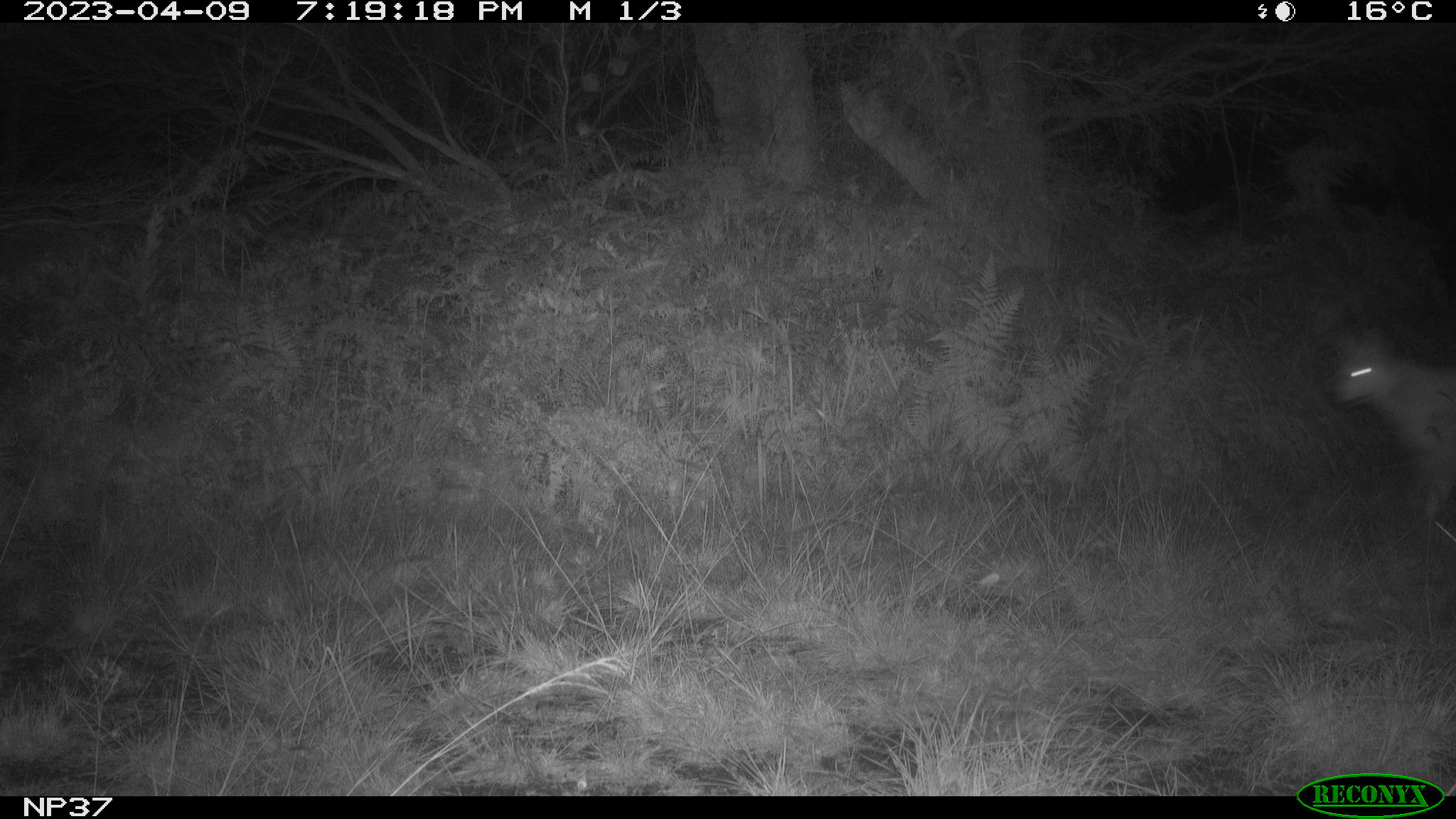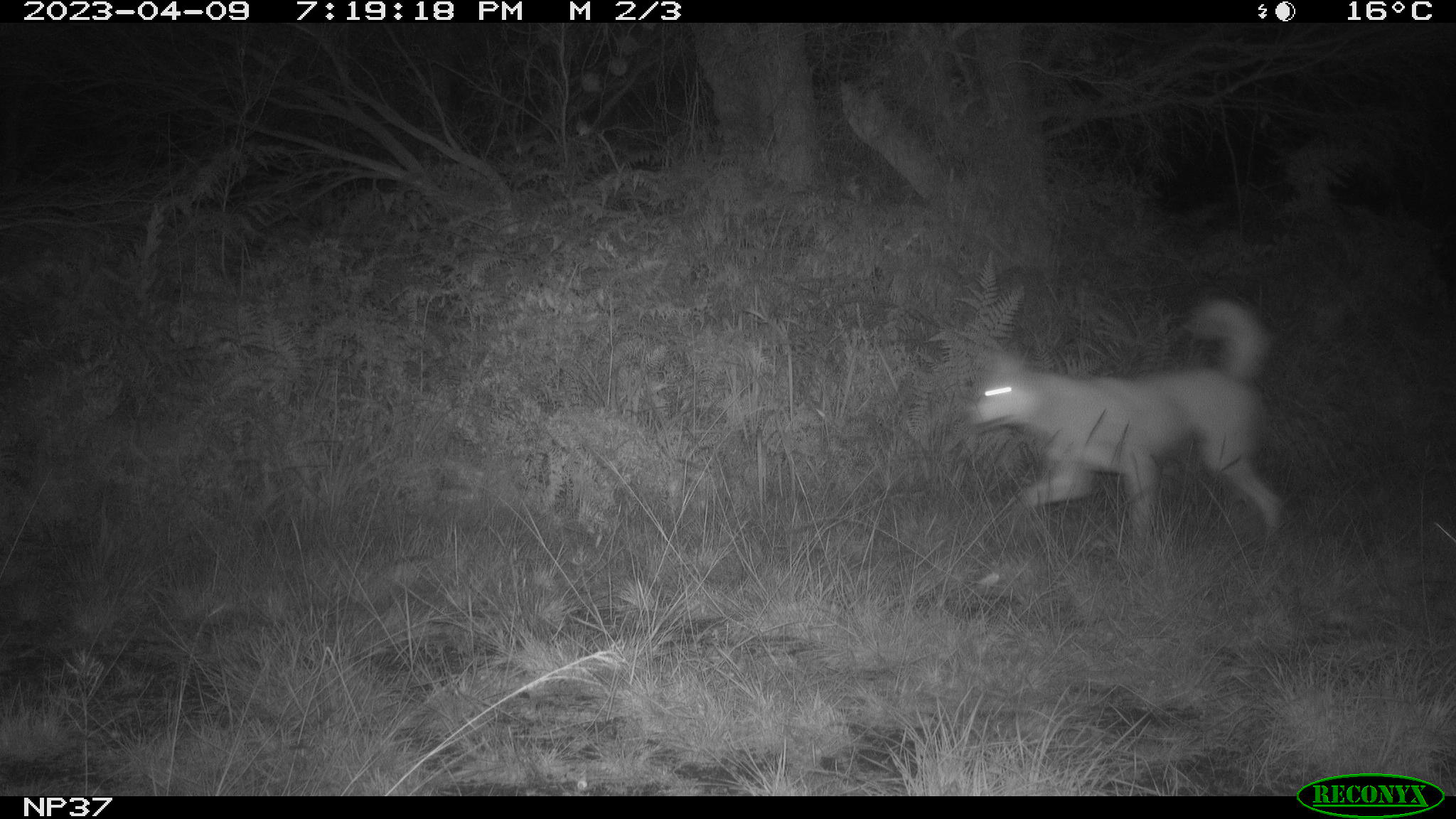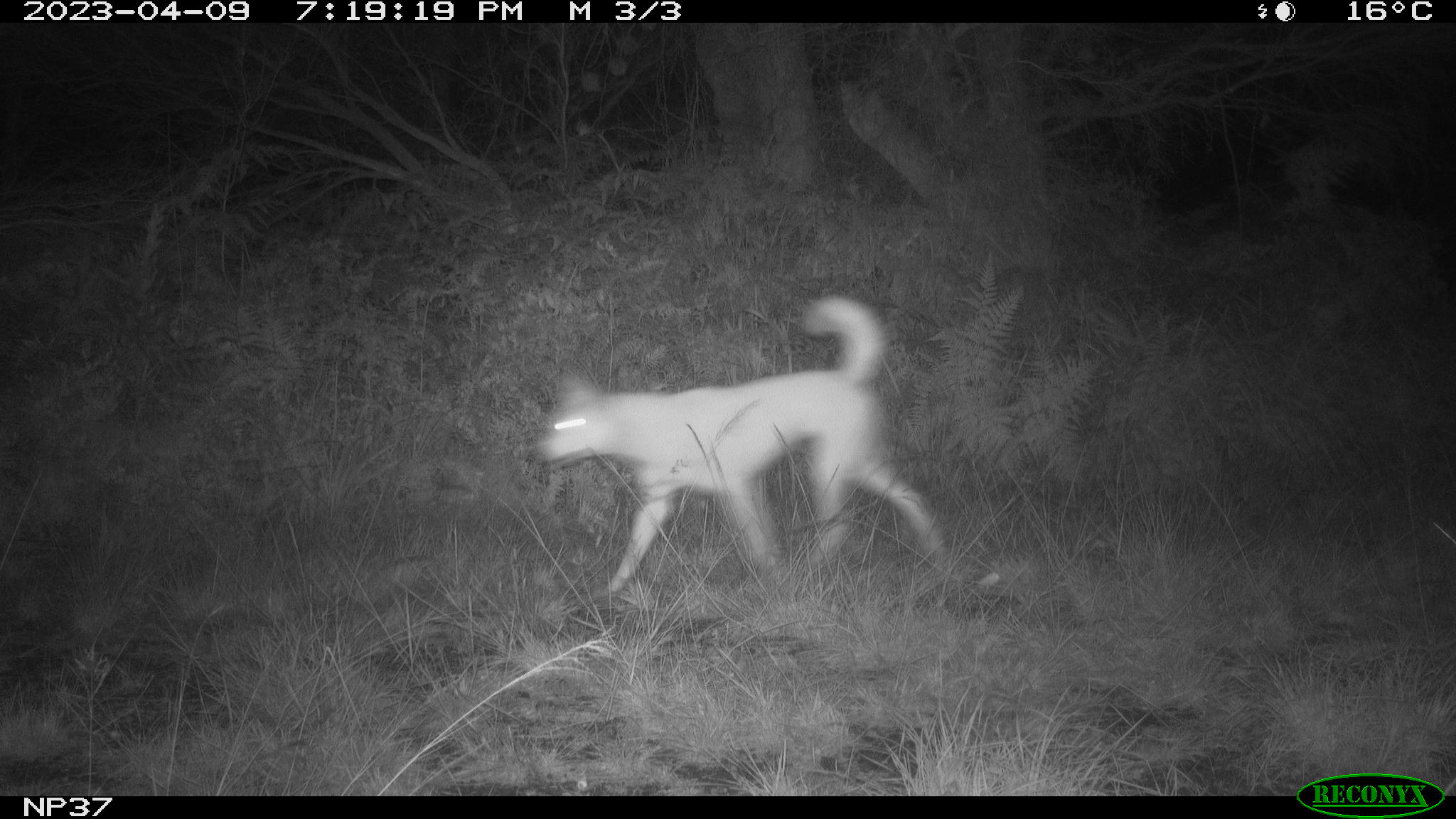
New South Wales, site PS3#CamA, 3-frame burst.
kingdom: Animalia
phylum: Chordata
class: Mammalia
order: Carnivora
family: Canidae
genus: Canis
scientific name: Canis familiaris dingo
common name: dingo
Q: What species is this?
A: Dingo (Canis familiaris dingo).